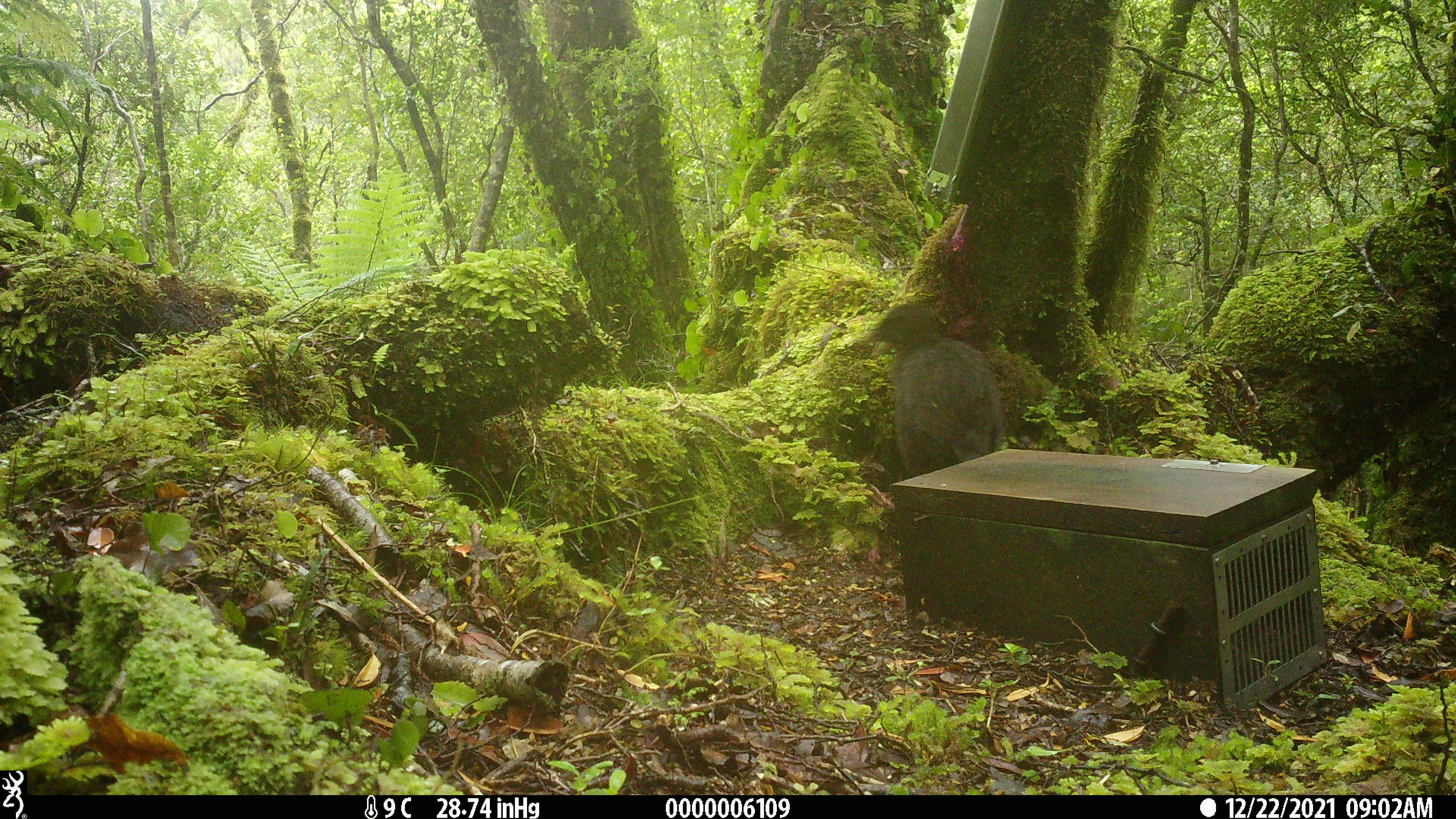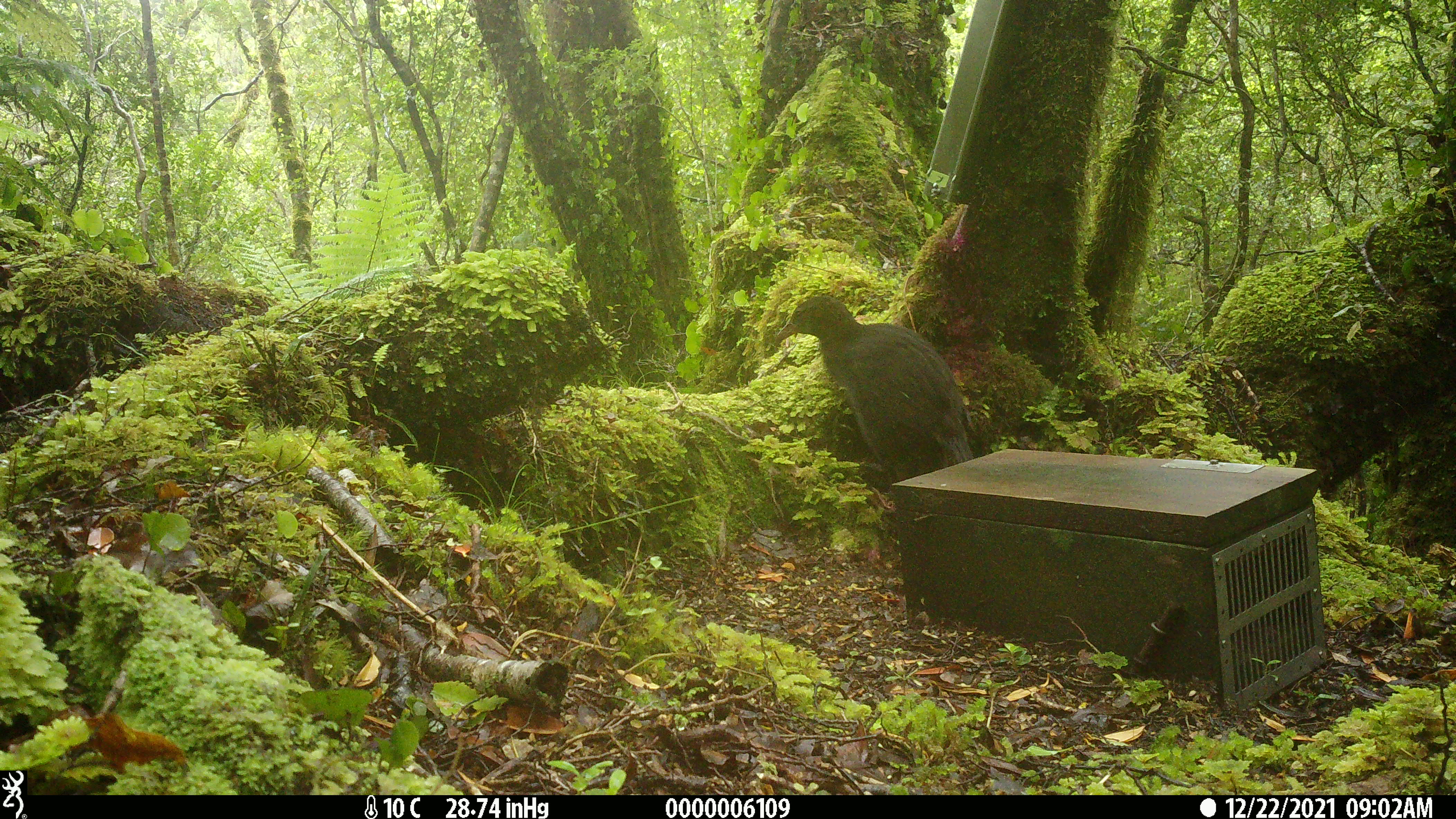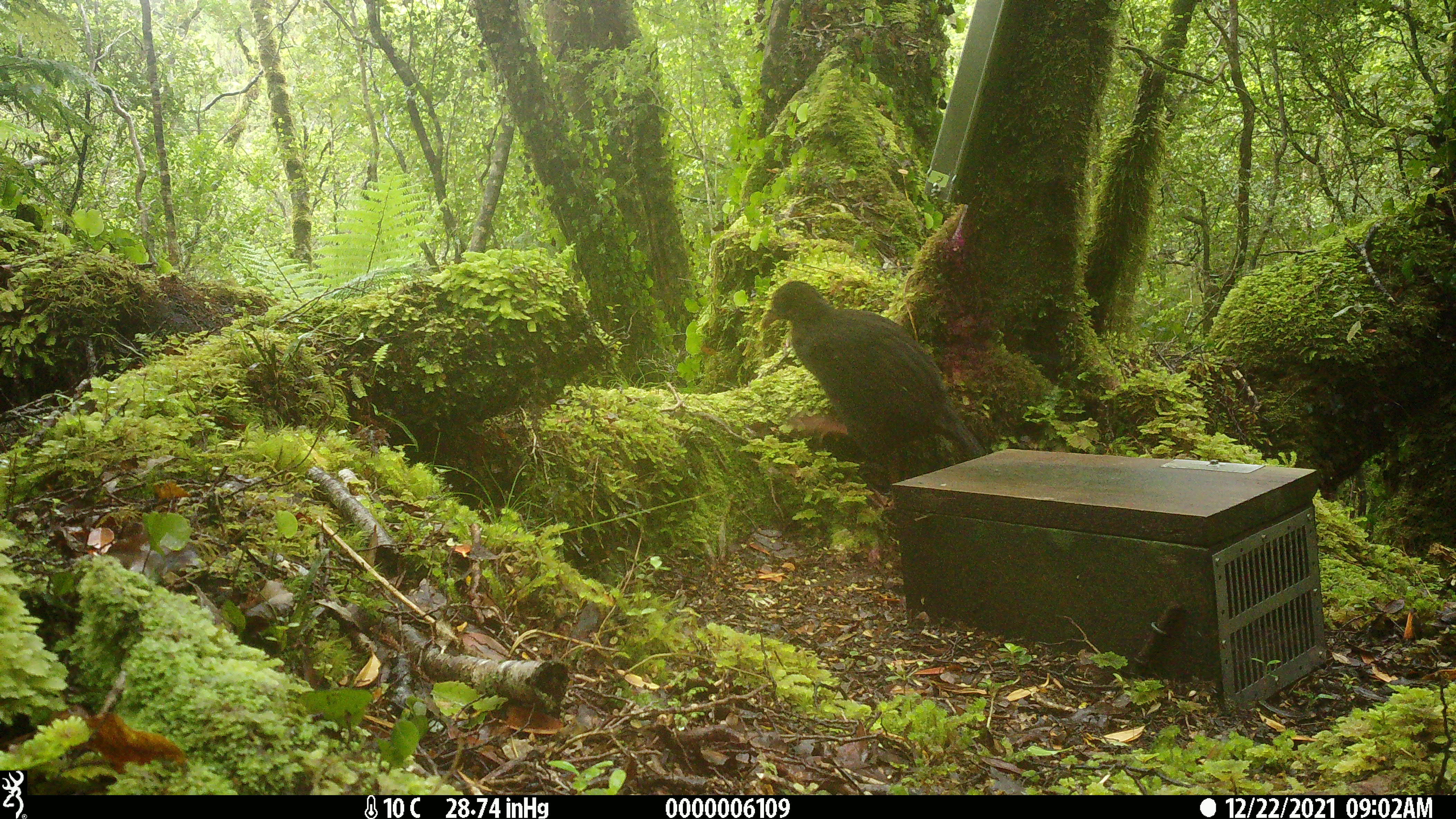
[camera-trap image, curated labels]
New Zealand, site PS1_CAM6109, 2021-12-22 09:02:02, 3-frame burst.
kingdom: Animalia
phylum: Chordata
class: Aves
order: Gruiformes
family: Rallidae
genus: Gallirallus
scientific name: Gallirallus australis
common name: weka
Weka (Gallirallus australis).